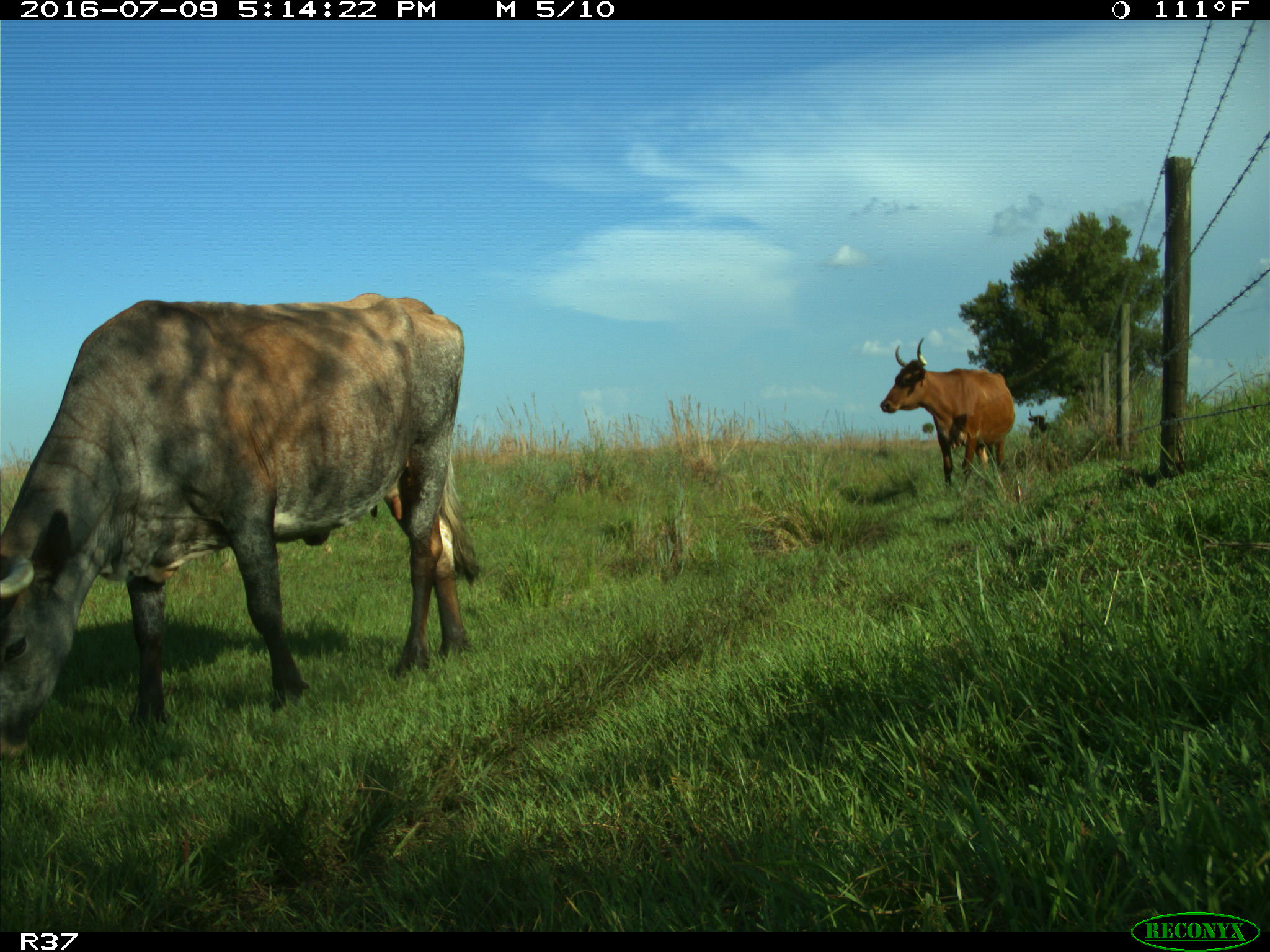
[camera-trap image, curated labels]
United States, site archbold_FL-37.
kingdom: Animalia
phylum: Chordata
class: Mammalia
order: Artiodactyla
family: Bovidae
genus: Bos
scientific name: Bos taurus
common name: domestic cow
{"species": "Bos taurus (domestic cow)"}